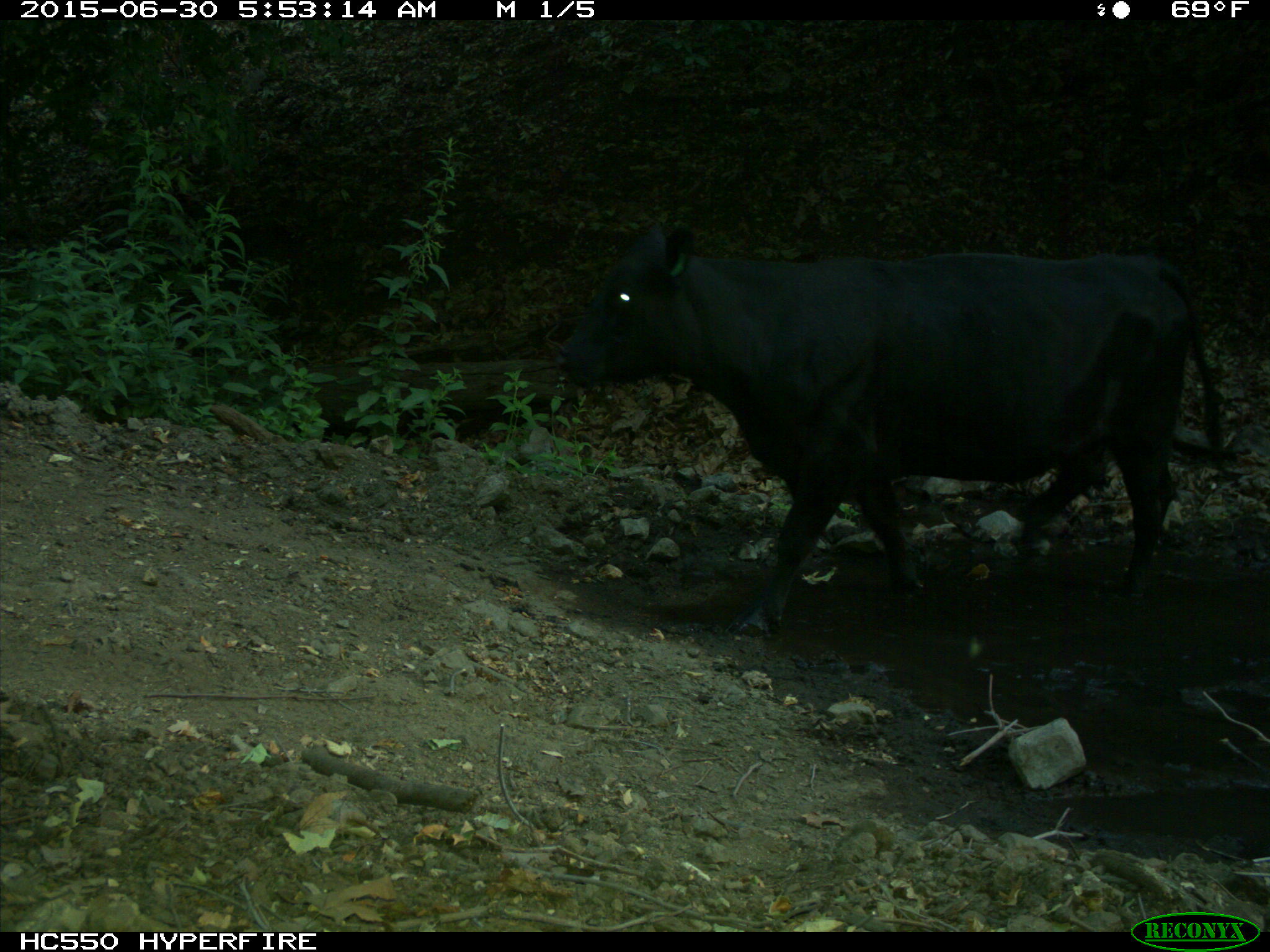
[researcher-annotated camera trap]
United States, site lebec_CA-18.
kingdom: Animalia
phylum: Chordata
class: Mammalia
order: Artiodactyla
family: Bovidae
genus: Bos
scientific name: Bos taurus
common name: domestic cow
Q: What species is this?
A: Bos taurus (domestic cow).